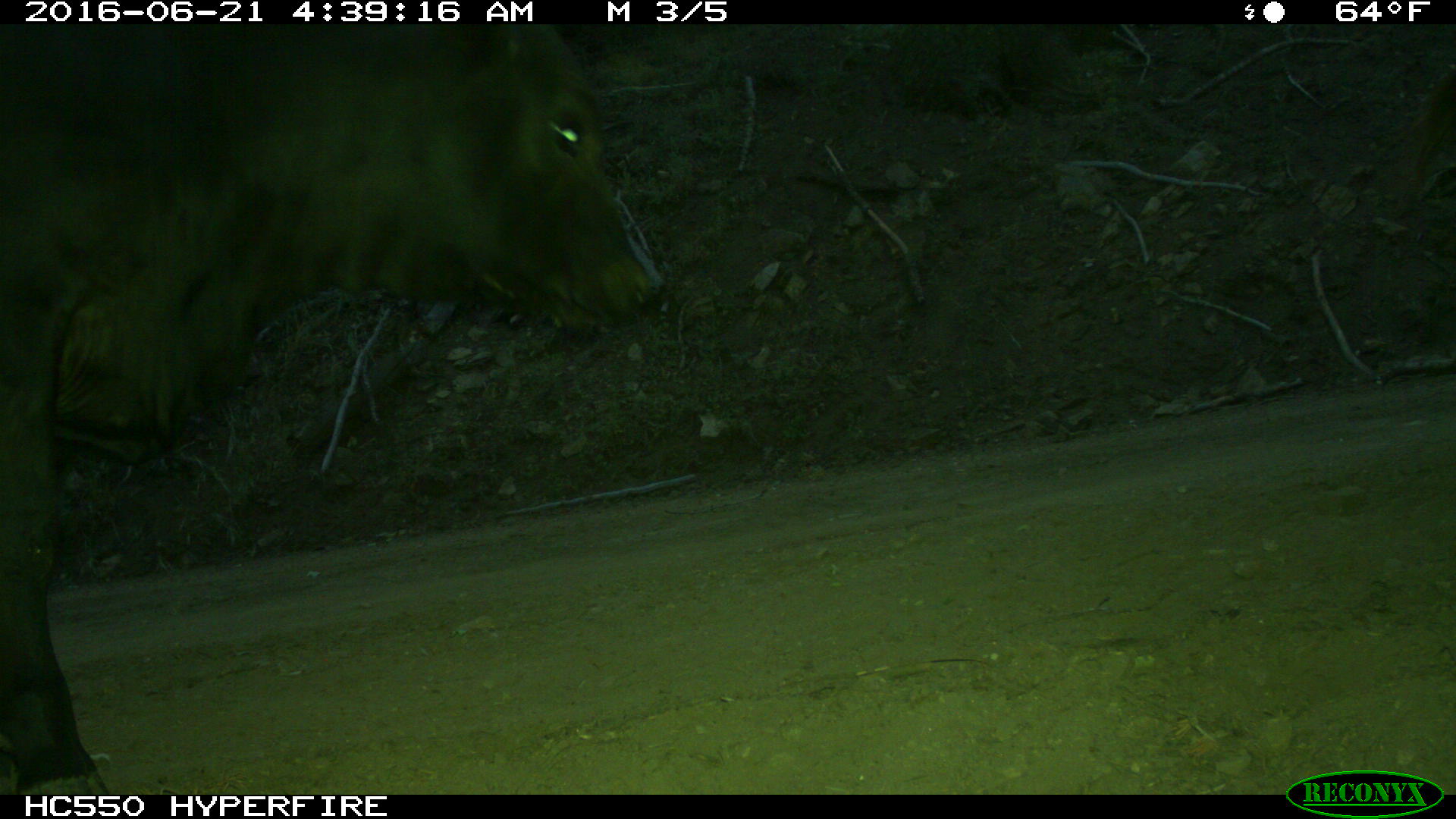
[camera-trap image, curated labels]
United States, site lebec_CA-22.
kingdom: Animalia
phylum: Chordata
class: Mammalia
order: Artiodactyla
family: Bovidae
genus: Bos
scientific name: Bos taurus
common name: domestic cow